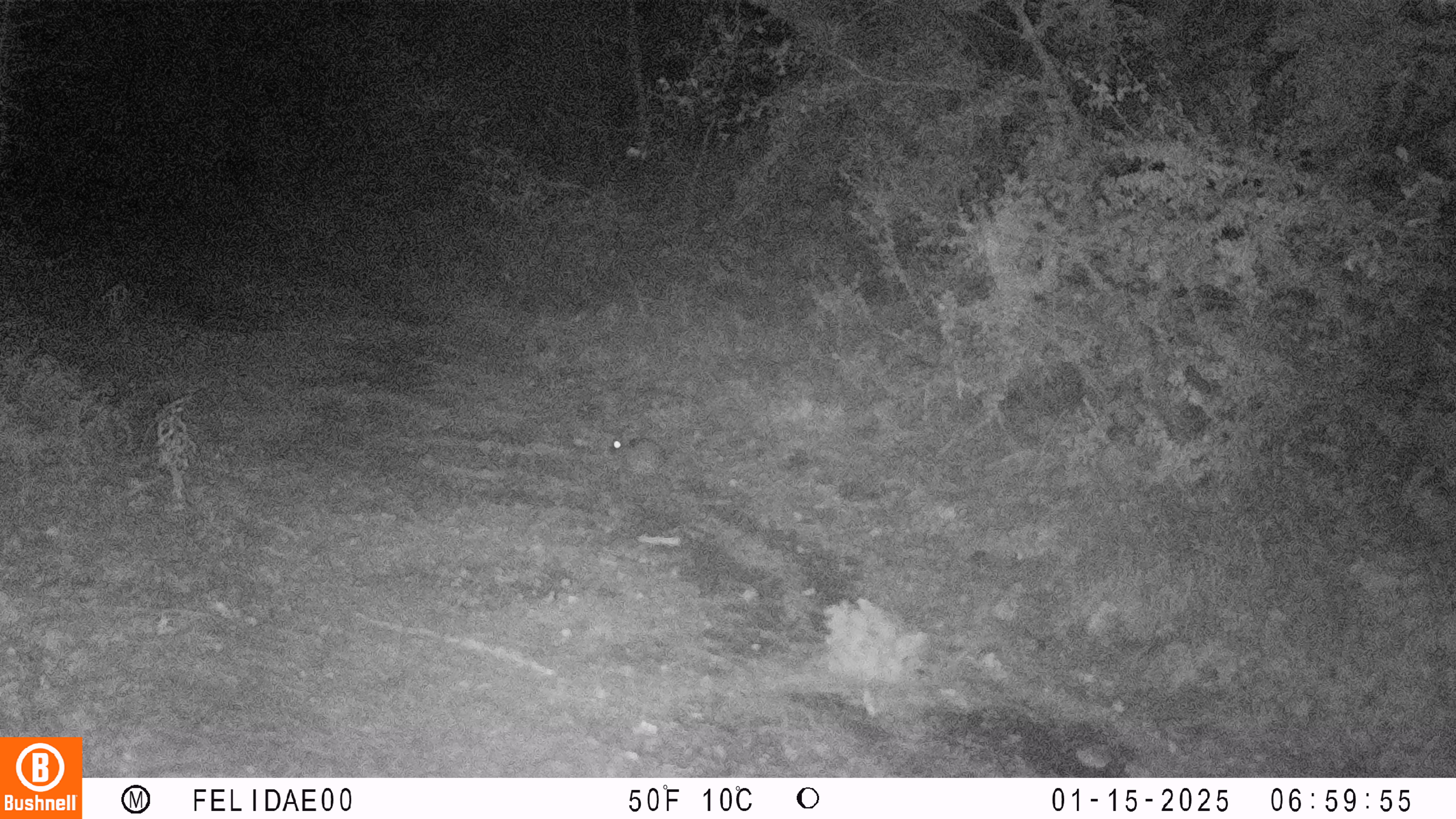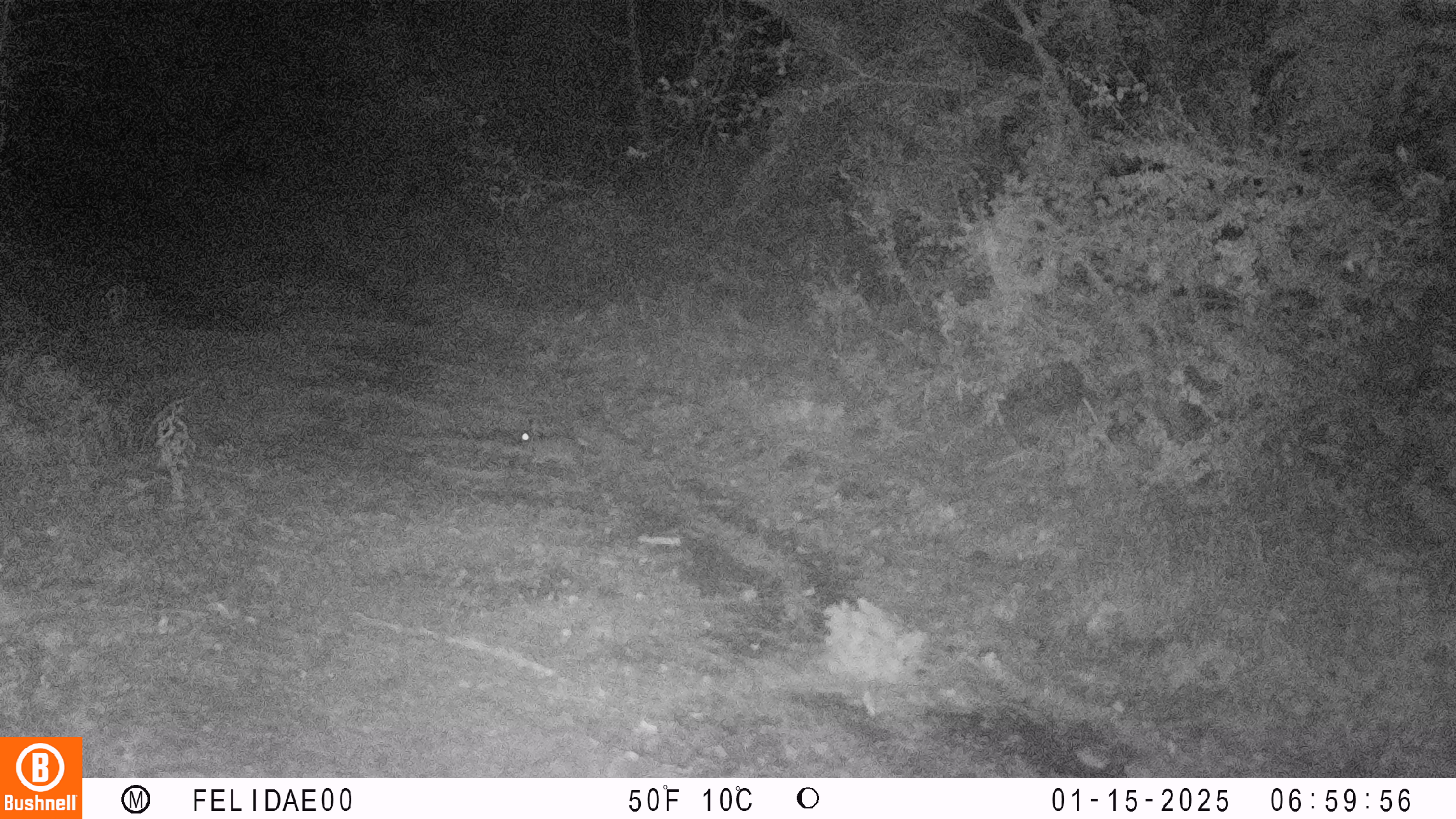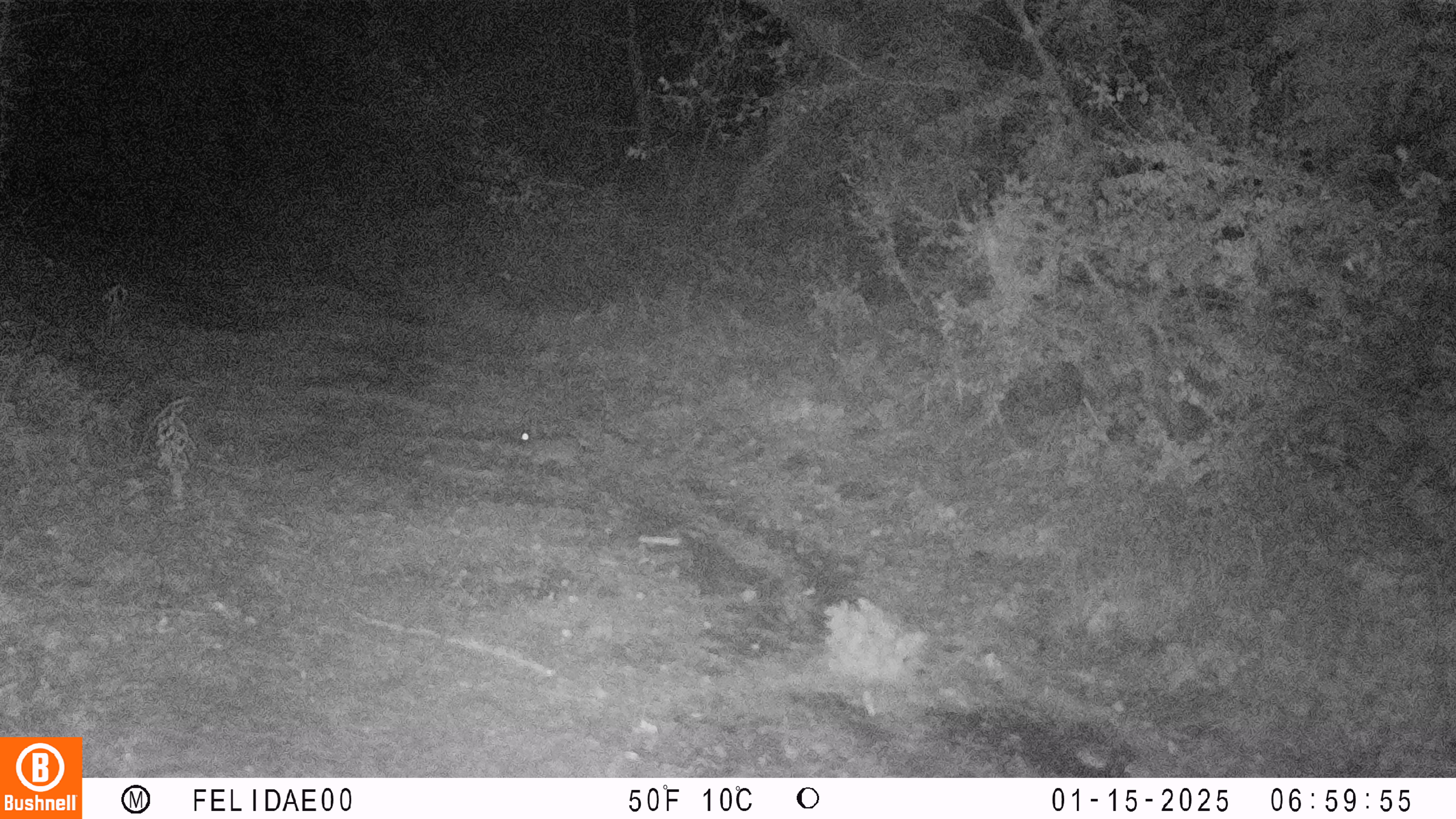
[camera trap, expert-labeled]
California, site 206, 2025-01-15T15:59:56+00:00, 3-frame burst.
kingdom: Animalia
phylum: Chordata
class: Mammalia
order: Lagomorpha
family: Leporidae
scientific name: Leporidae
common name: rabbit